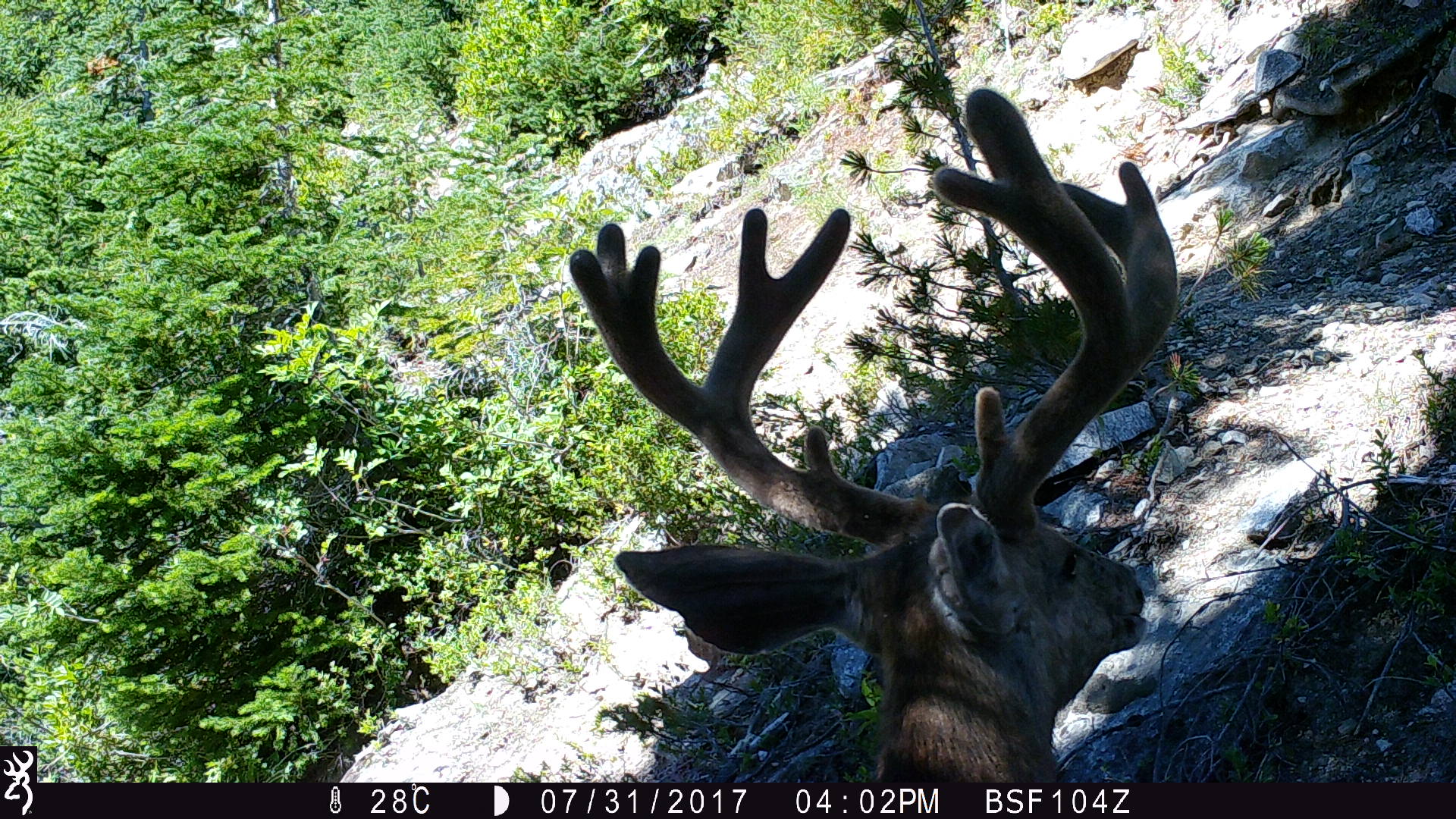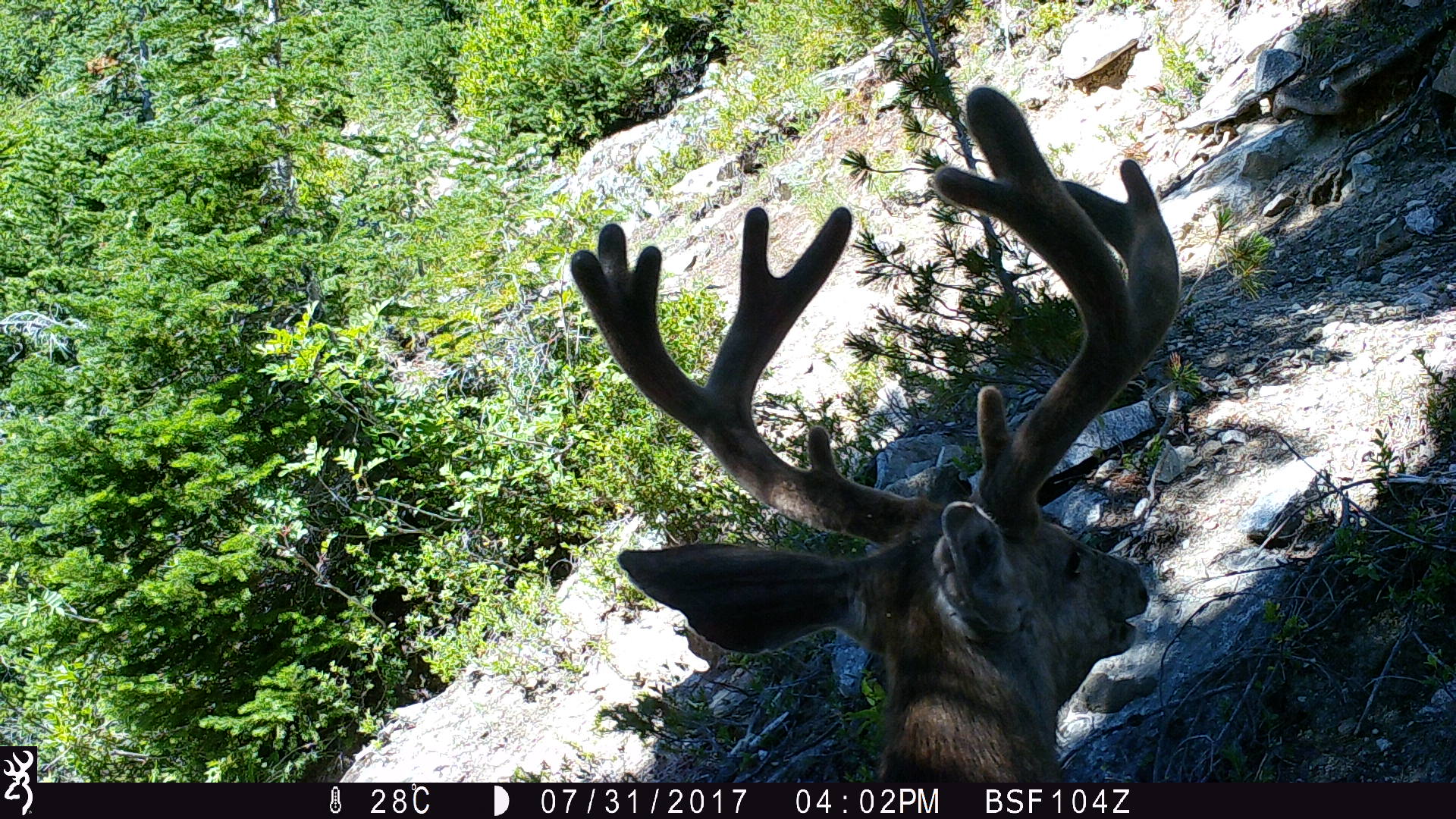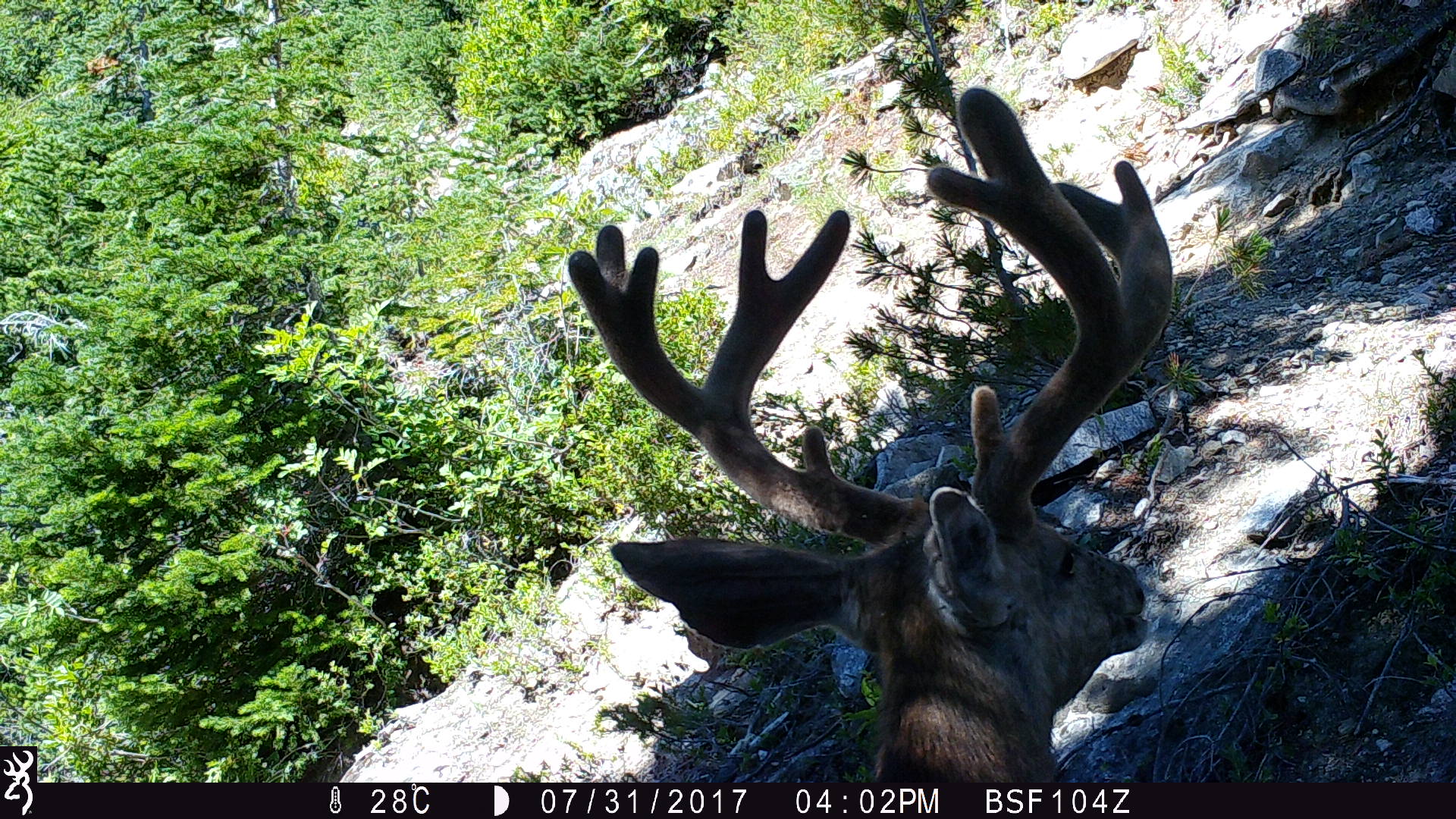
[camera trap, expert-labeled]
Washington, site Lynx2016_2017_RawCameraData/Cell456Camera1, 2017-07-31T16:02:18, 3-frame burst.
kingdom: Animalia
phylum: Chordata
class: Mammalia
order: Artiodactyla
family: Cervidae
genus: Odocoileus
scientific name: Odocoileus hemionus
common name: mule deer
Odocoileus hemionus (mule deer). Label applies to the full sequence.